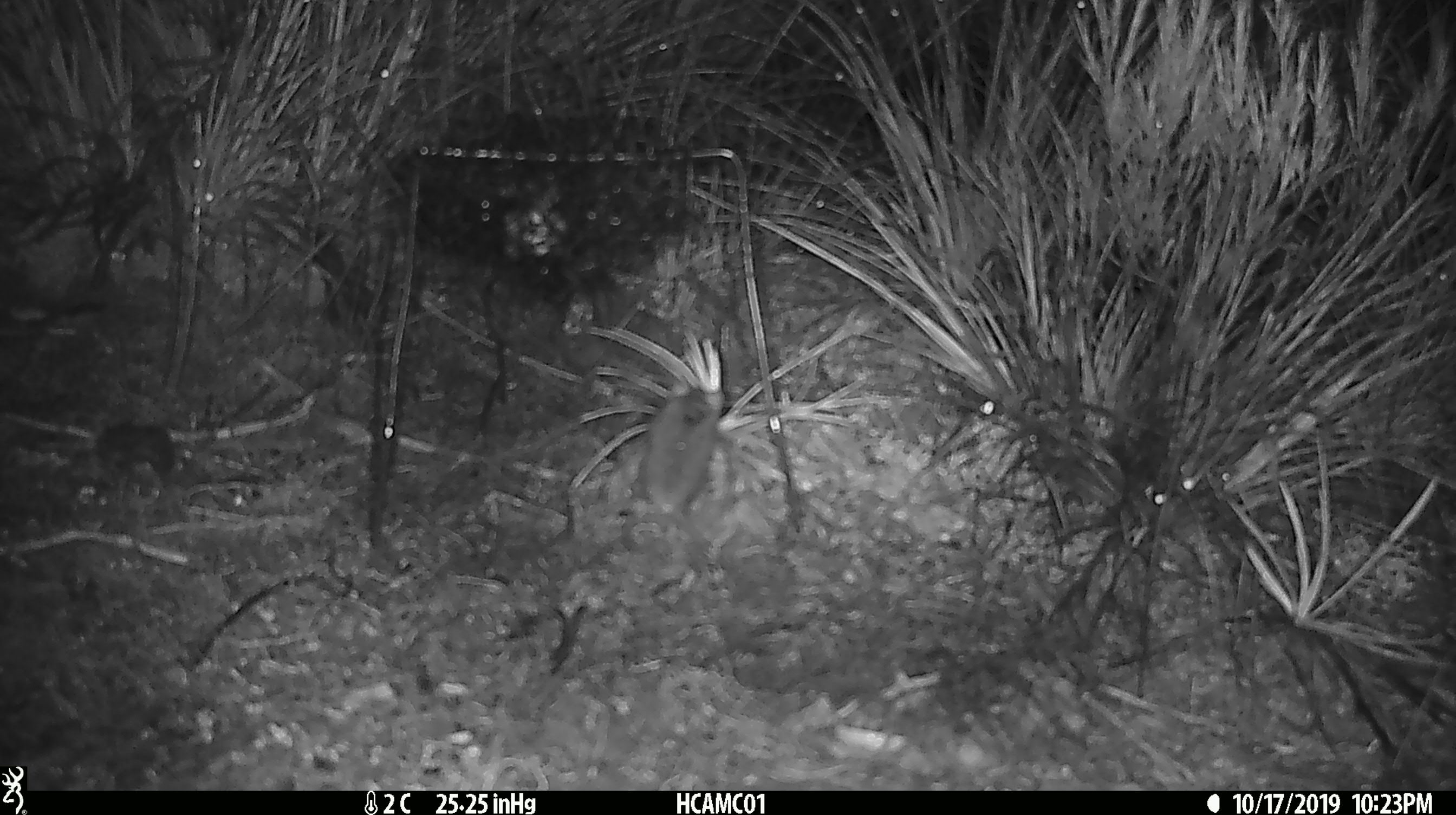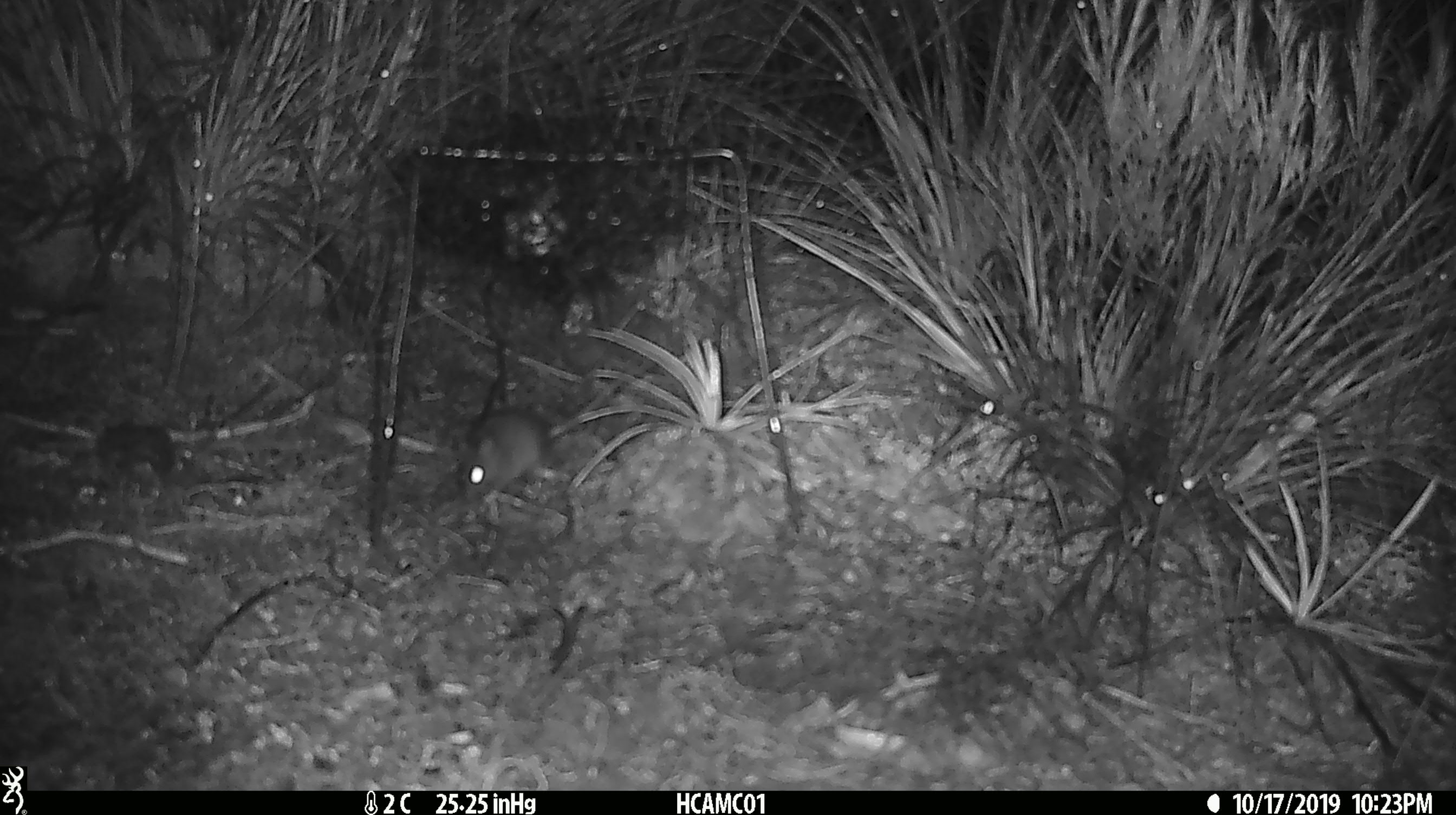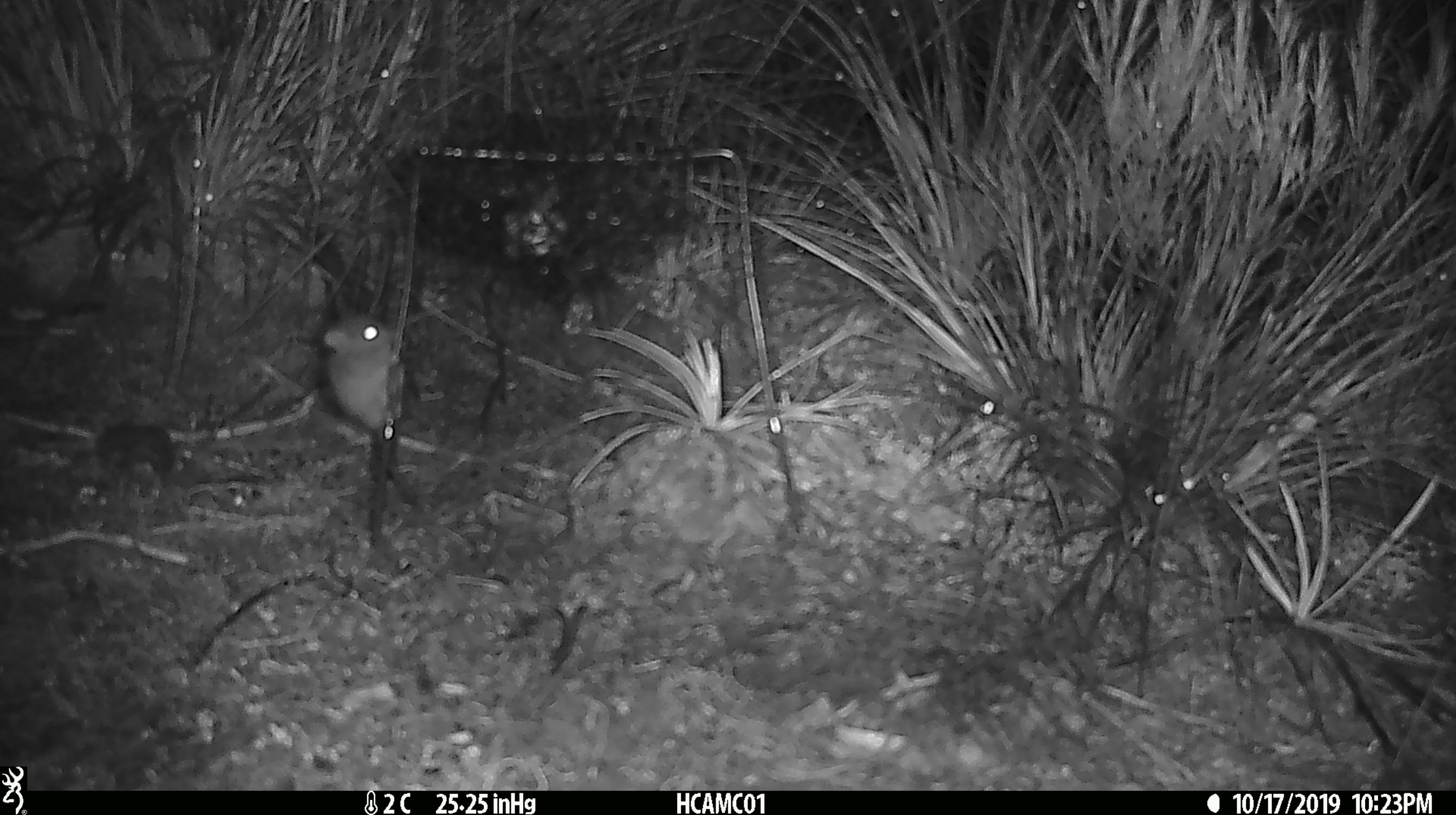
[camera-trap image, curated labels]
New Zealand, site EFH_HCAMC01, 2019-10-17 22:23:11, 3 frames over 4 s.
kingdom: Animalia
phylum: Chordata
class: Mammalia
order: Rodentia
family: Muridae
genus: Mus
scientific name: Mus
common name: mouse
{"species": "mouse (Mus)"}